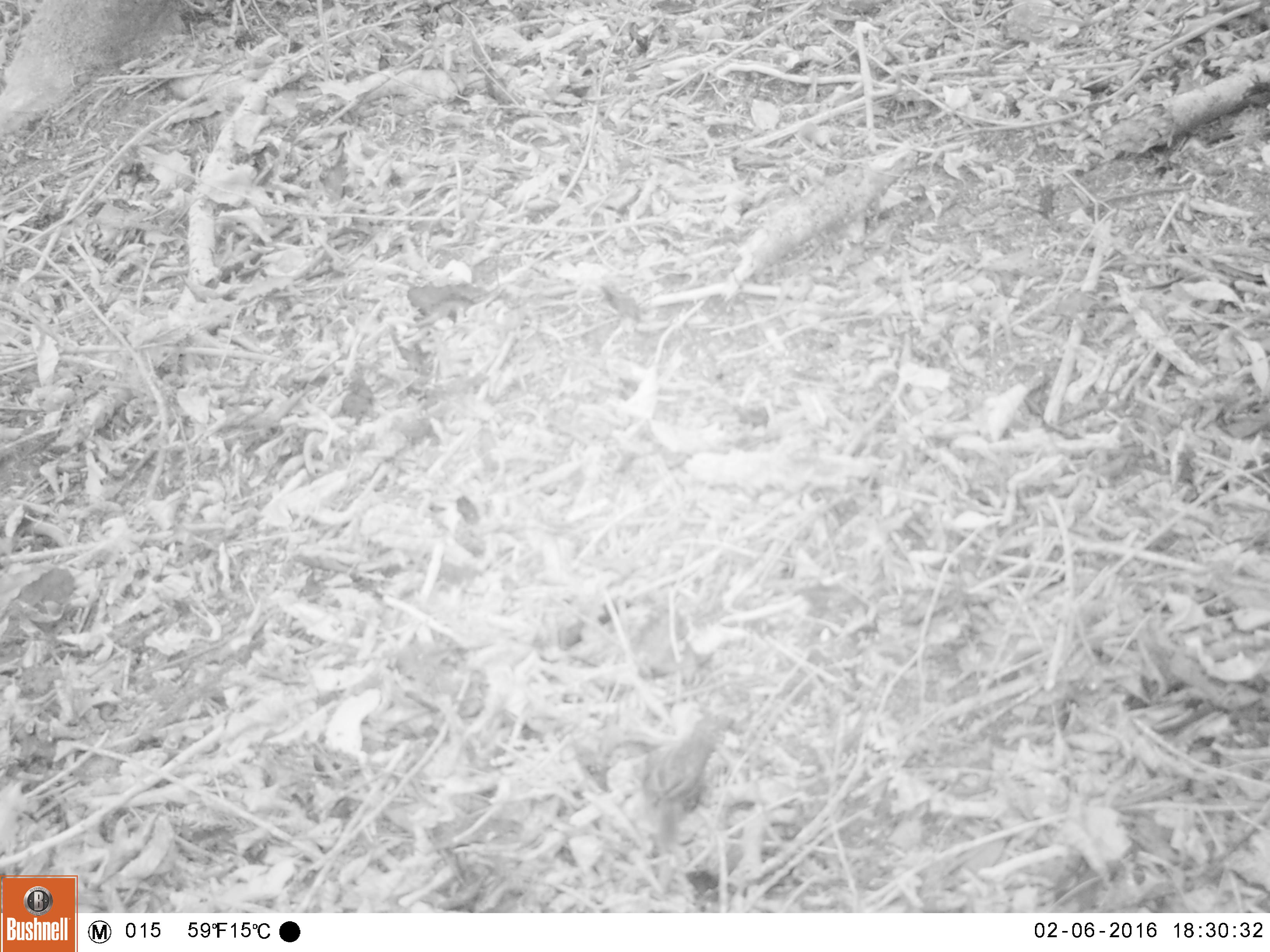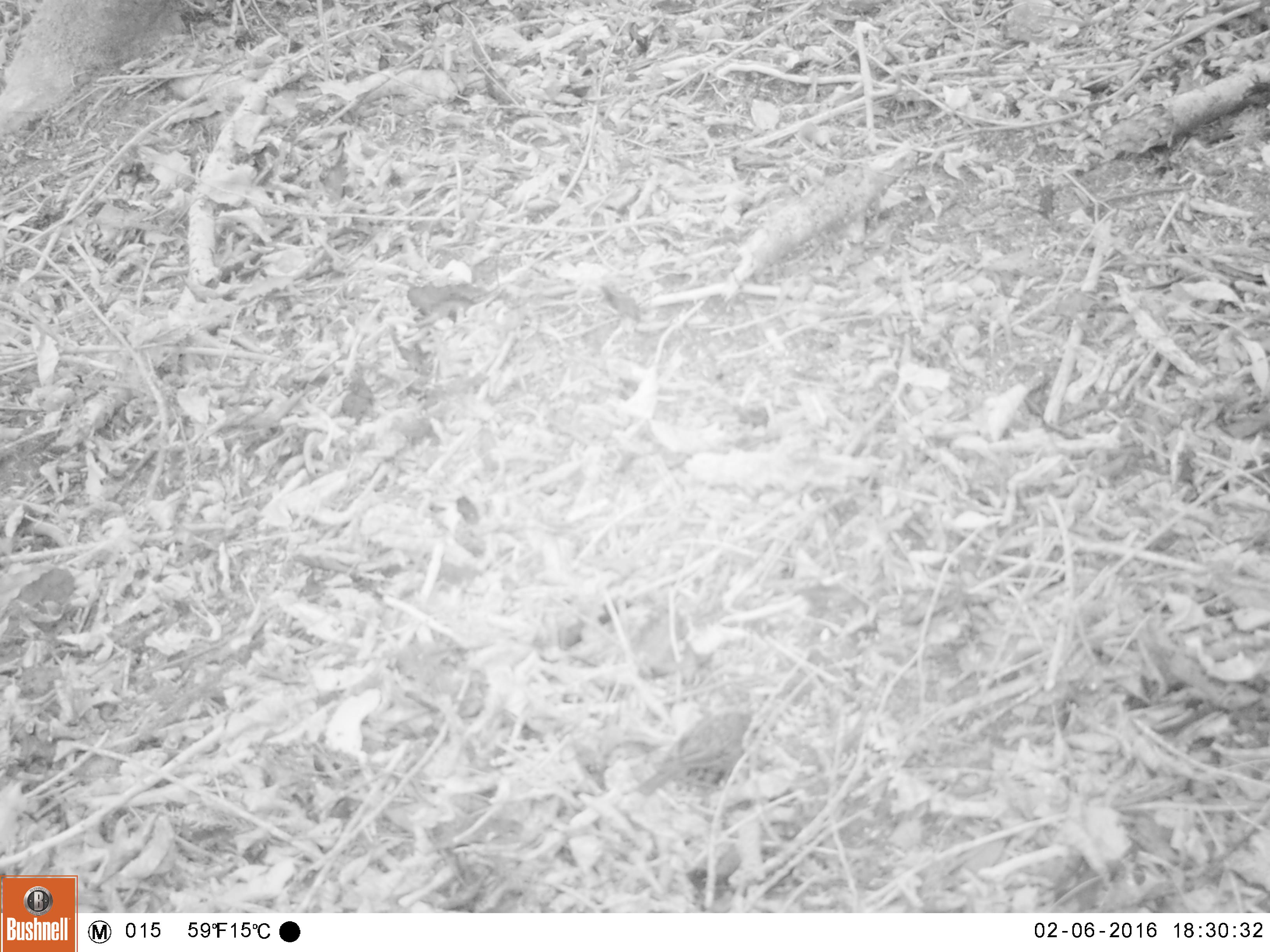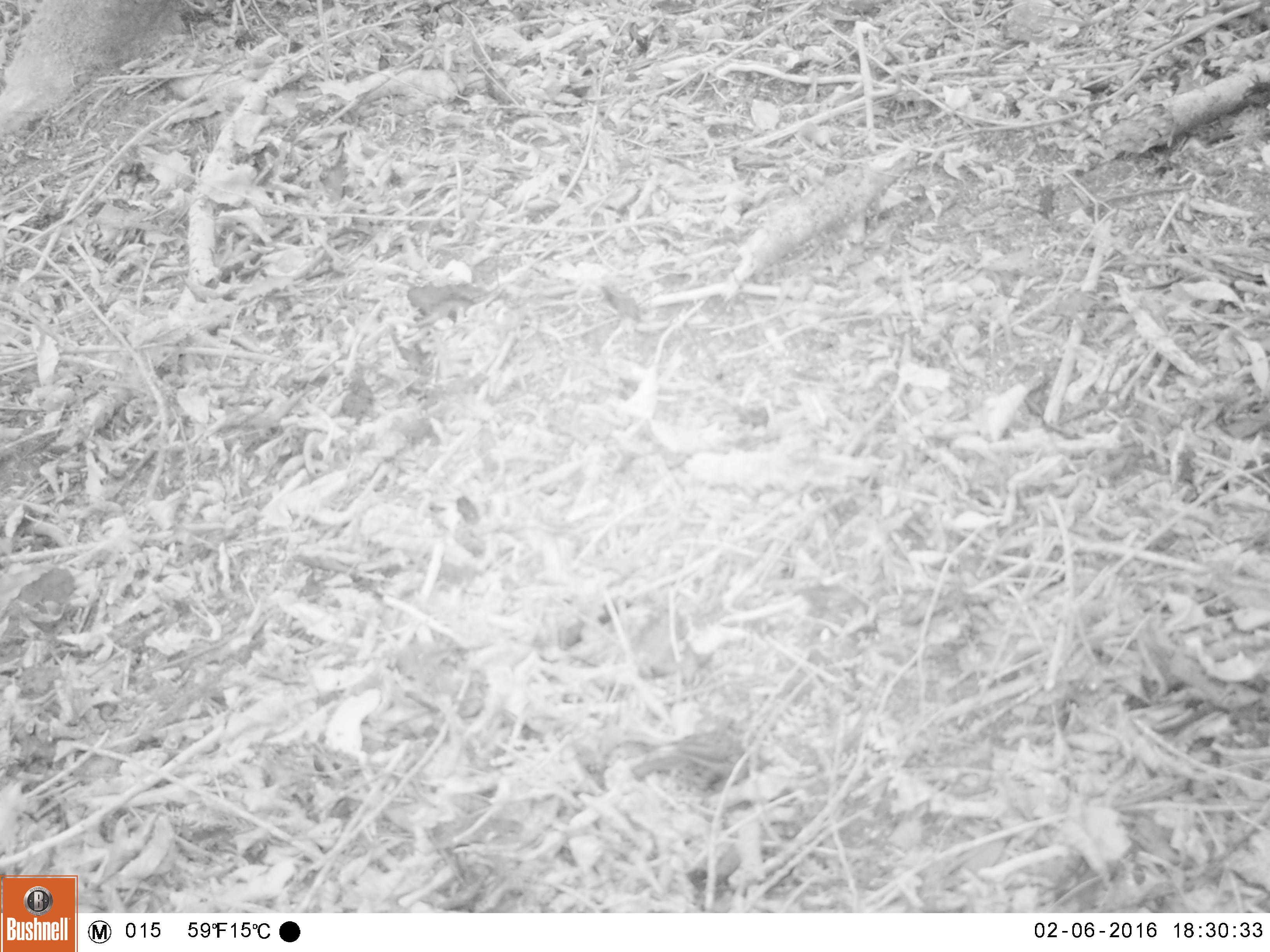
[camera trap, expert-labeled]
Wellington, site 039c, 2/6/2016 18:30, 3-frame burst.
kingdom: Animalia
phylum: Chordata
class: Aves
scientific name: Aves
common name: bird